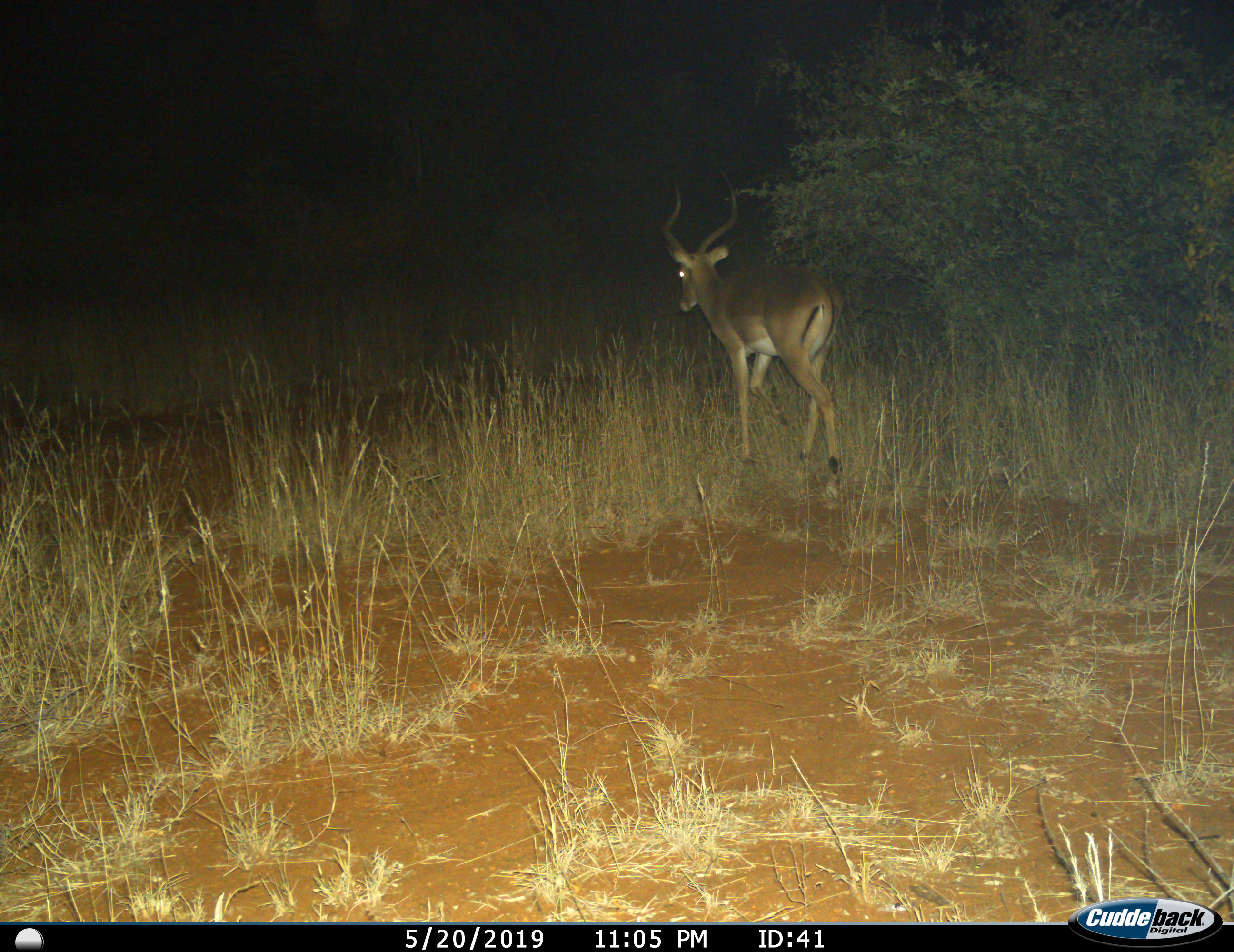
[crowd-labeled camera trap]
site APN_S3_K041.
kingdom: Animalia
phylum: Chordata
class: Mammalia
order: Artiodactyla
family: Bovidae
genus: Aepyceros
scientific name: Aepyceros melampus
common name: impala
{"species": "impala (Aepyceros melampus)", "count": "1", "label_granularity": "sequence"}